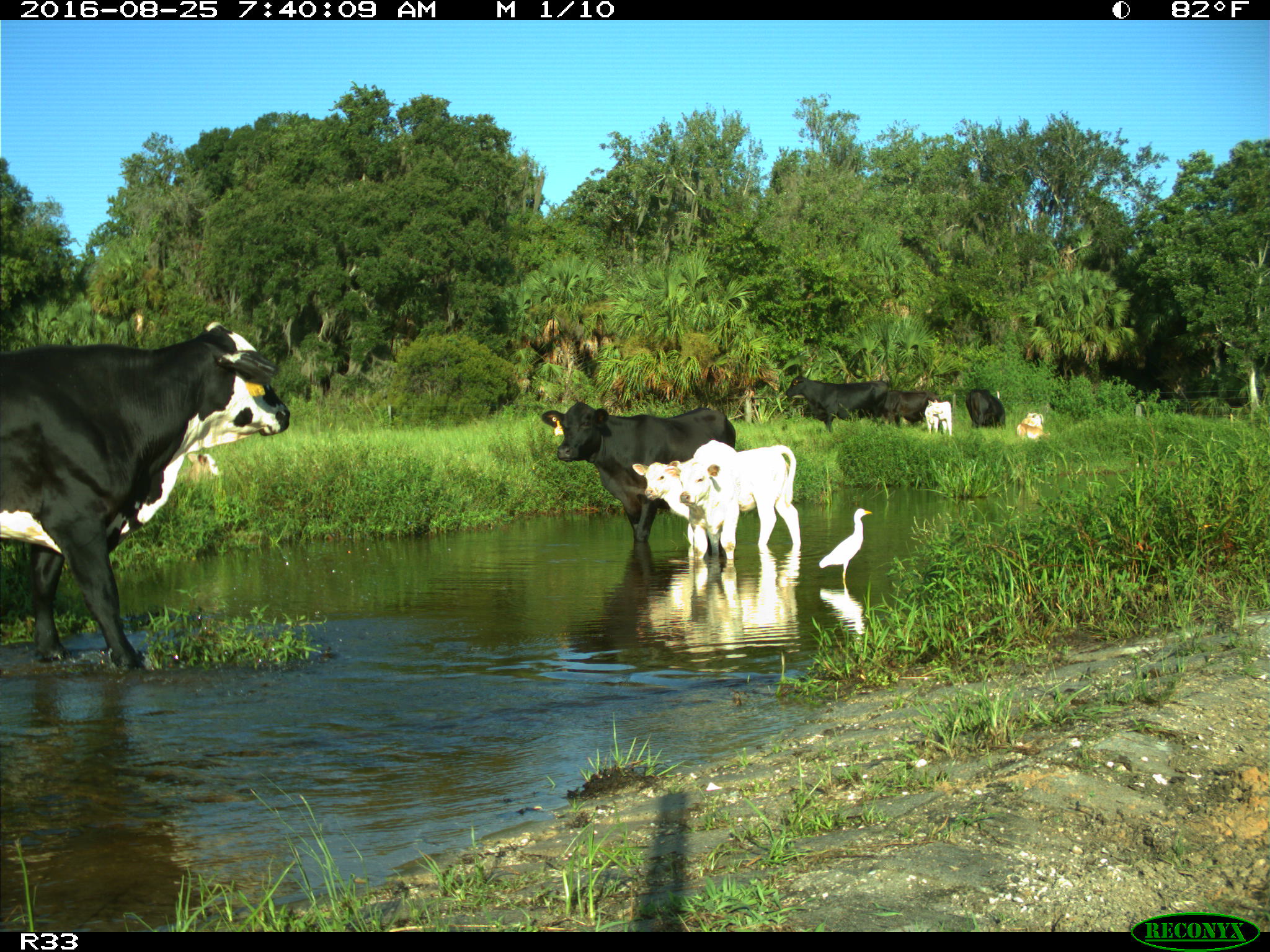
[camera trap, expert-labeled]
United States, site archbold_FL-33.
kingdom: Animalia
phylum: Chordata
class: Mammalia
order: Artiodactyla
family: Bovidae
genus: Bos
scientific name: Bos taurus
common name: domestic cow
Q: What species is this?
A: Bos taurus (domestic cow).